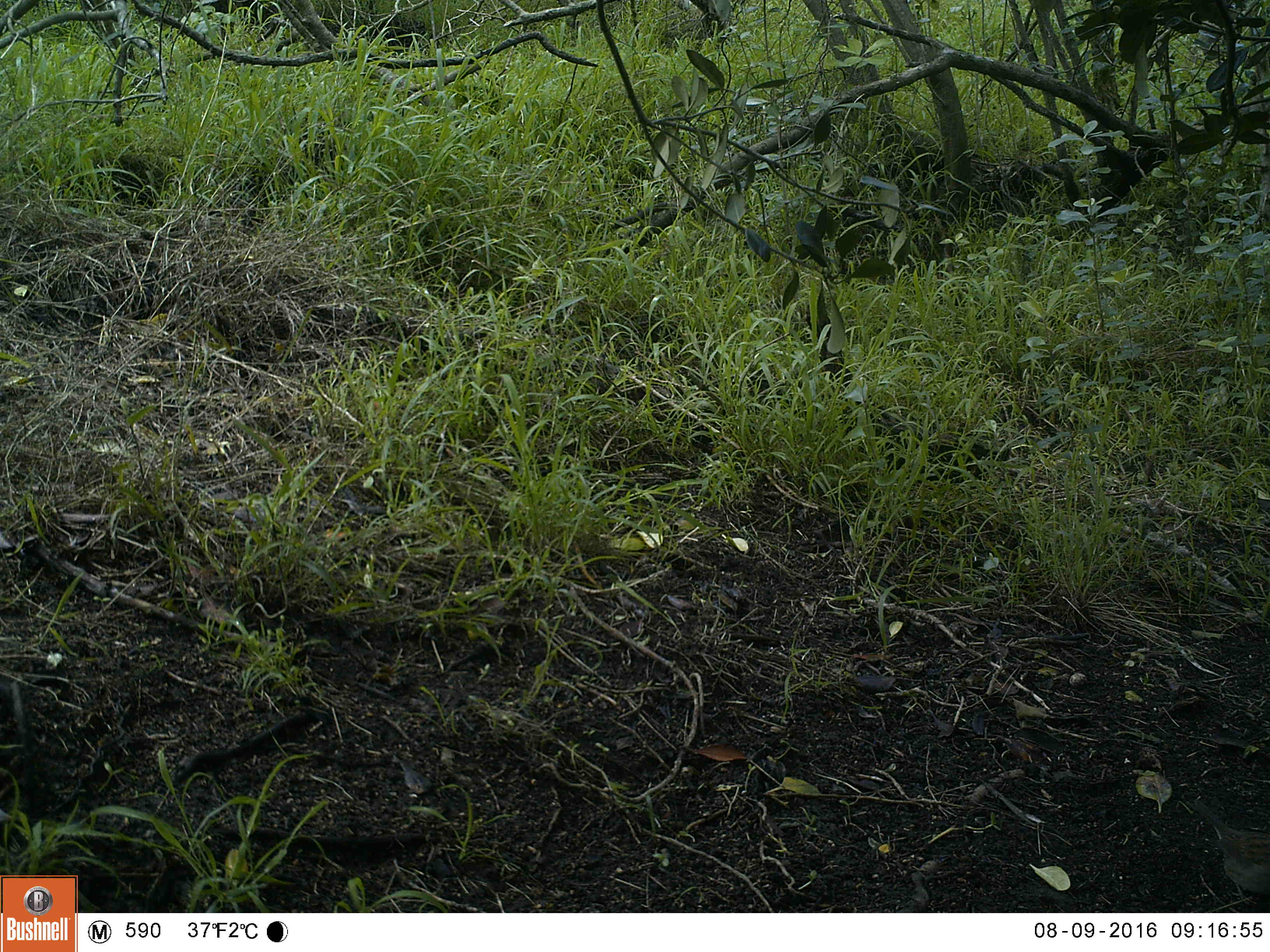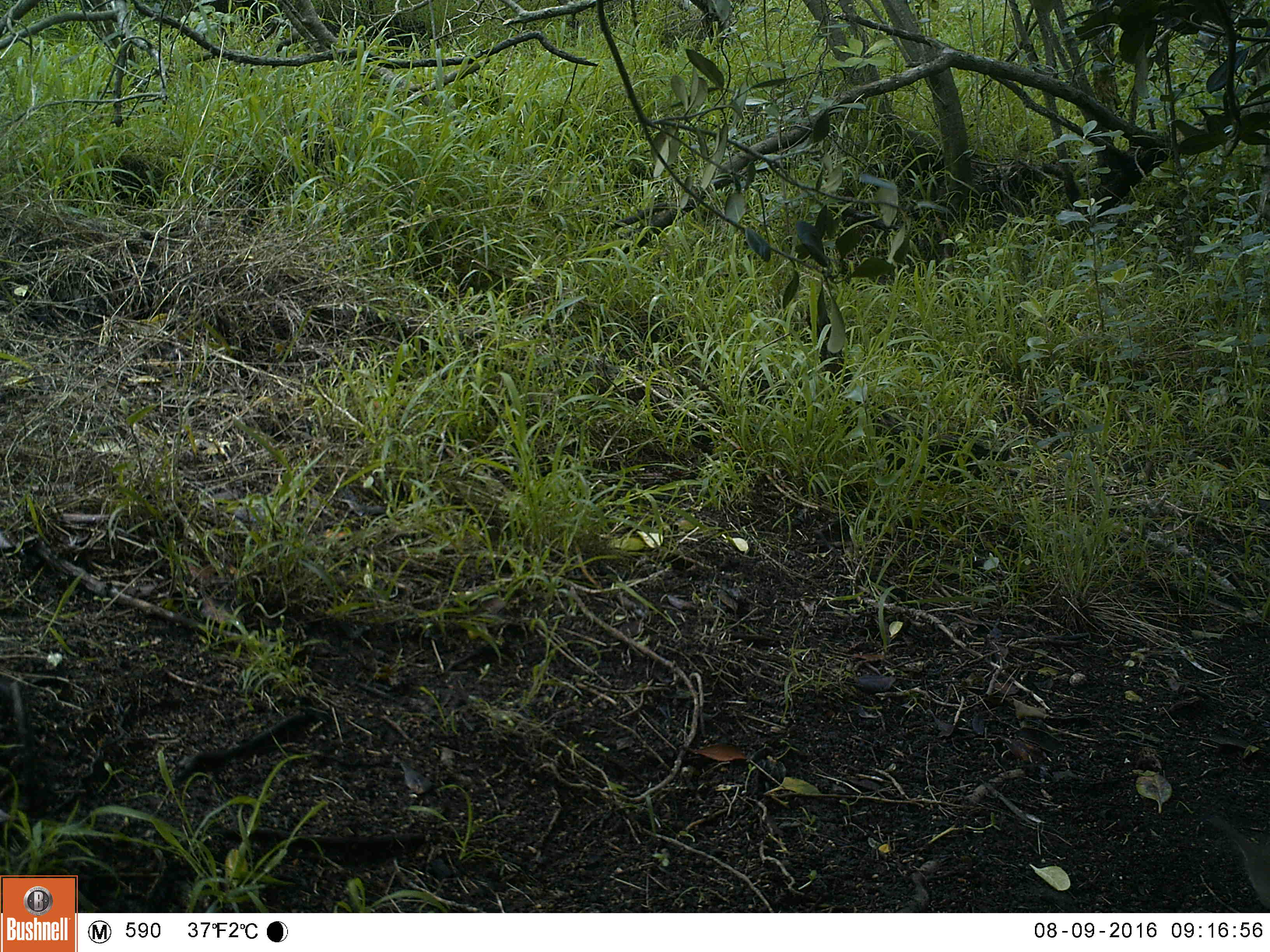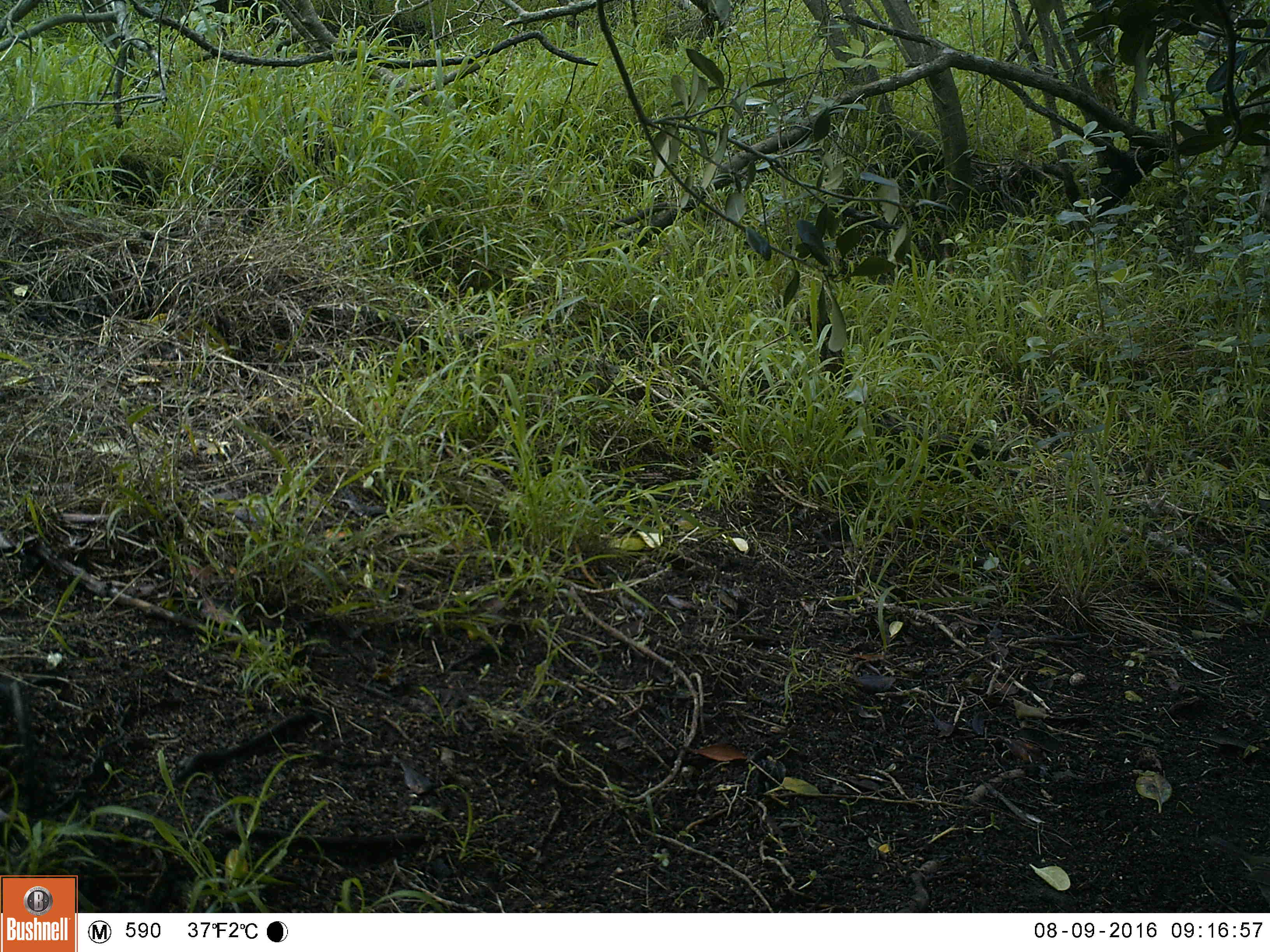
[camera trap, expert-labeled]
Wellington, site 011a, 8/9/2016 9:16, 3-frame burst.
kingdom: Animalia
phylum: Chordata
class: Aves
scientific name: Aves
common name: bird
Bird (Aves).